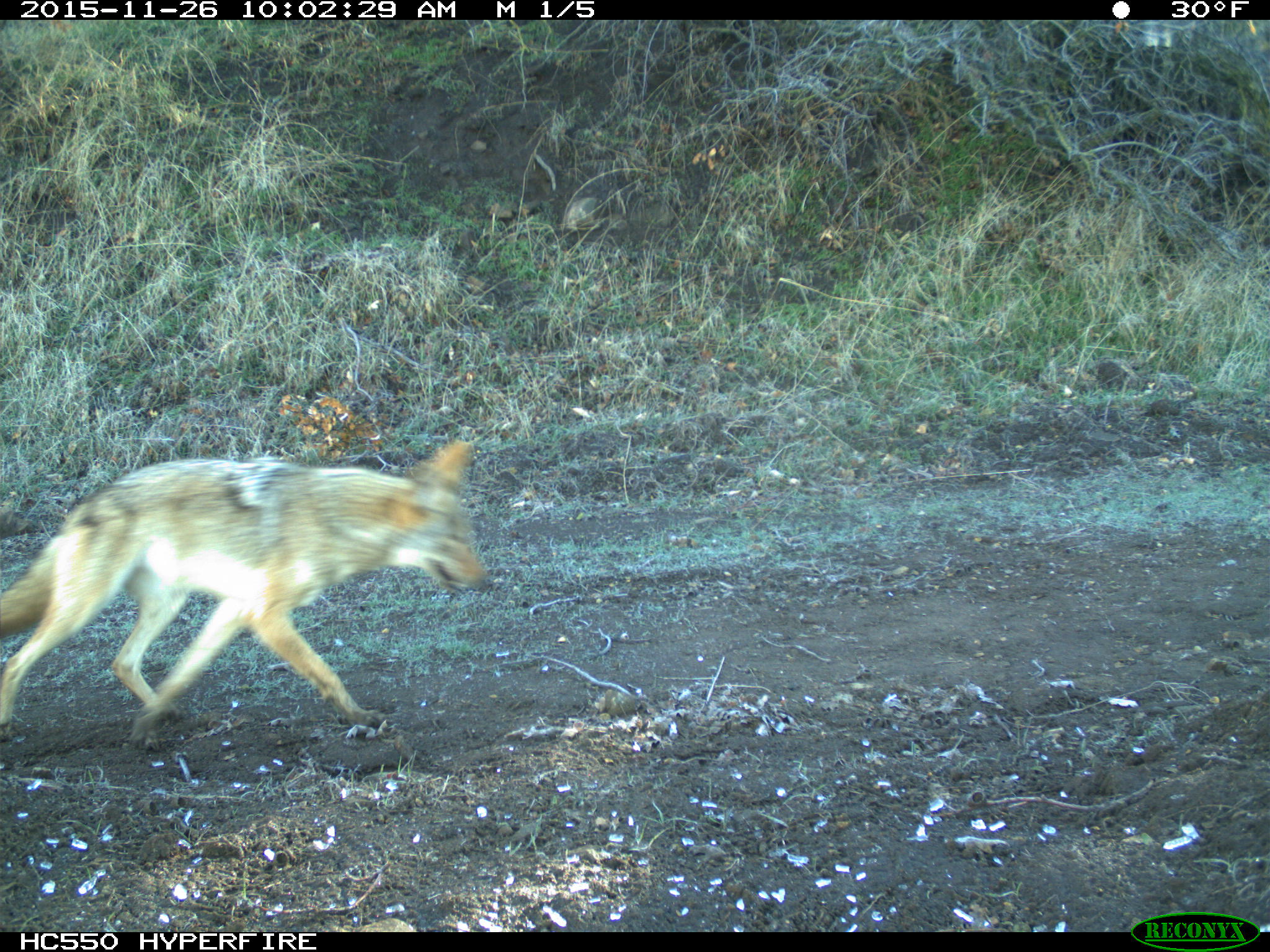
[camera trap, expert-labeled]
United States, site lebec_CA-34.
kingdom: Animalia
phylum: Chordata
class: Mammalia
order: Carnivora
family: Canidae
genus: Canis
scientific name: Canis latrans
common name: coyote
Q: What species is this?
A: Canis latrans (coyote).